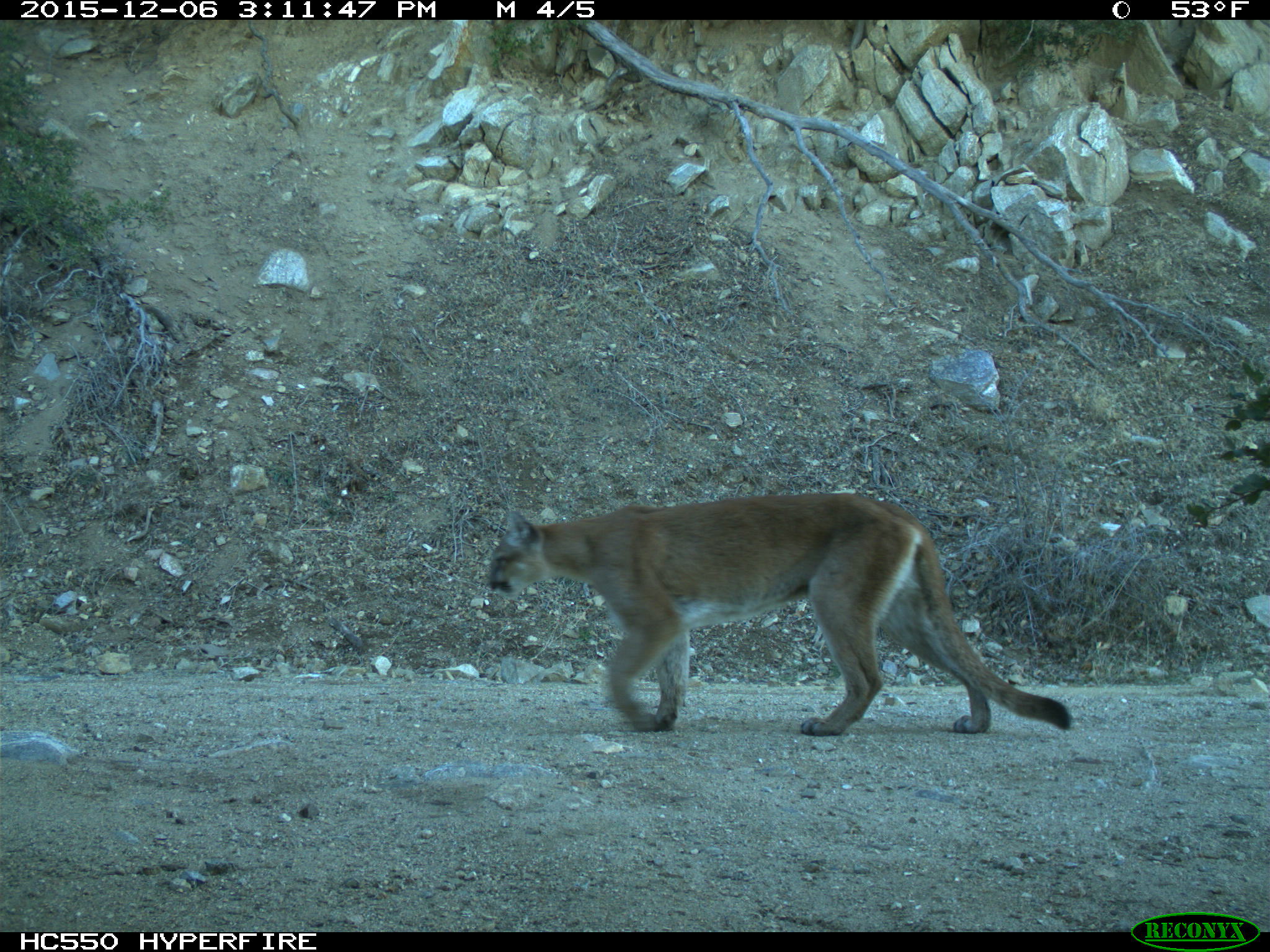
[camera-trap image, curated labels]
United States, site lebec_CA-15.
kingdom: Animalia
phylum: Chordata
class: Mammalia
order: Carnivora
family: Felidae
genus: Puma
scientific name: Puma concolor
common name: mountain lion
Puma concolor (mountain lion).